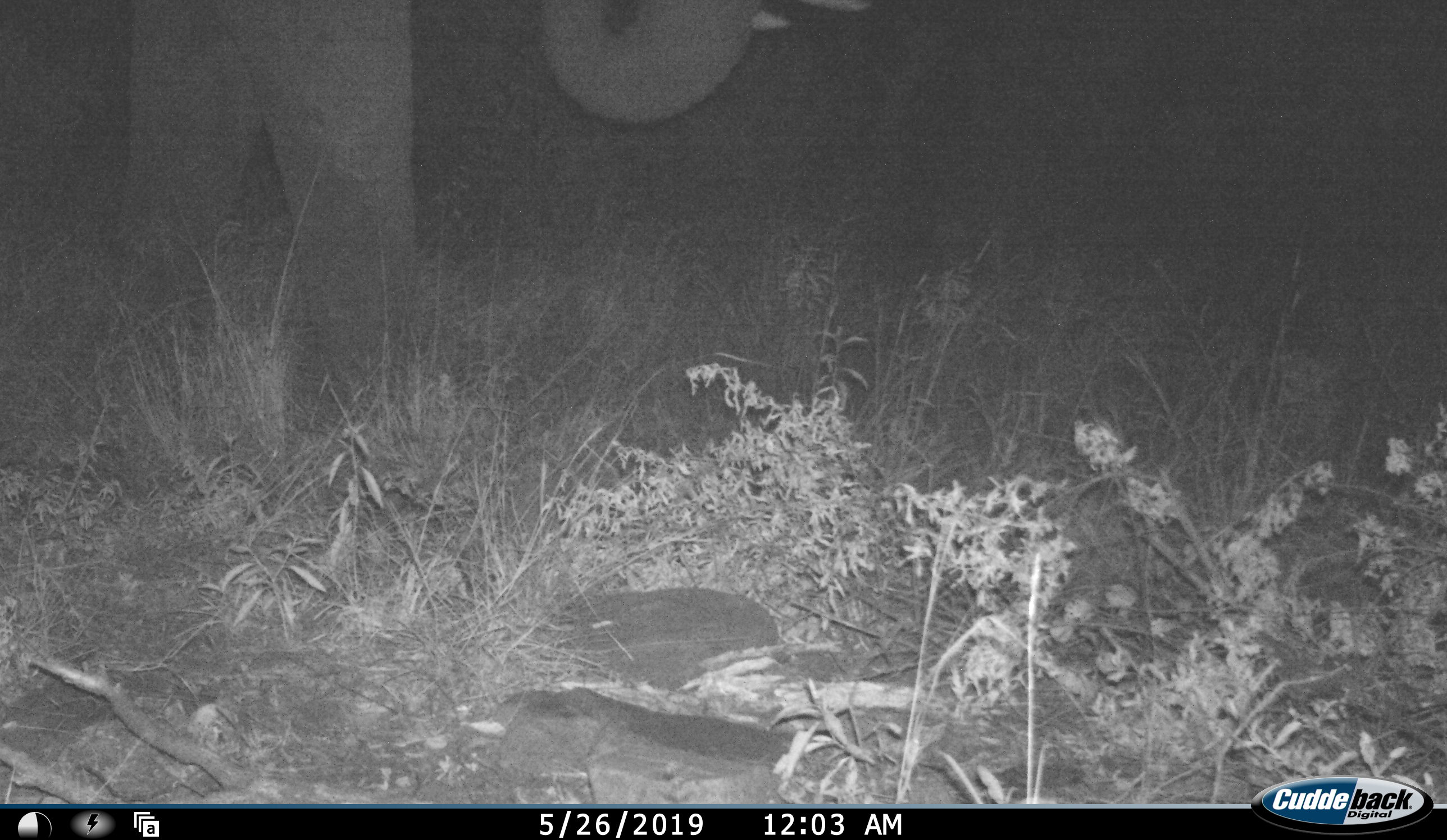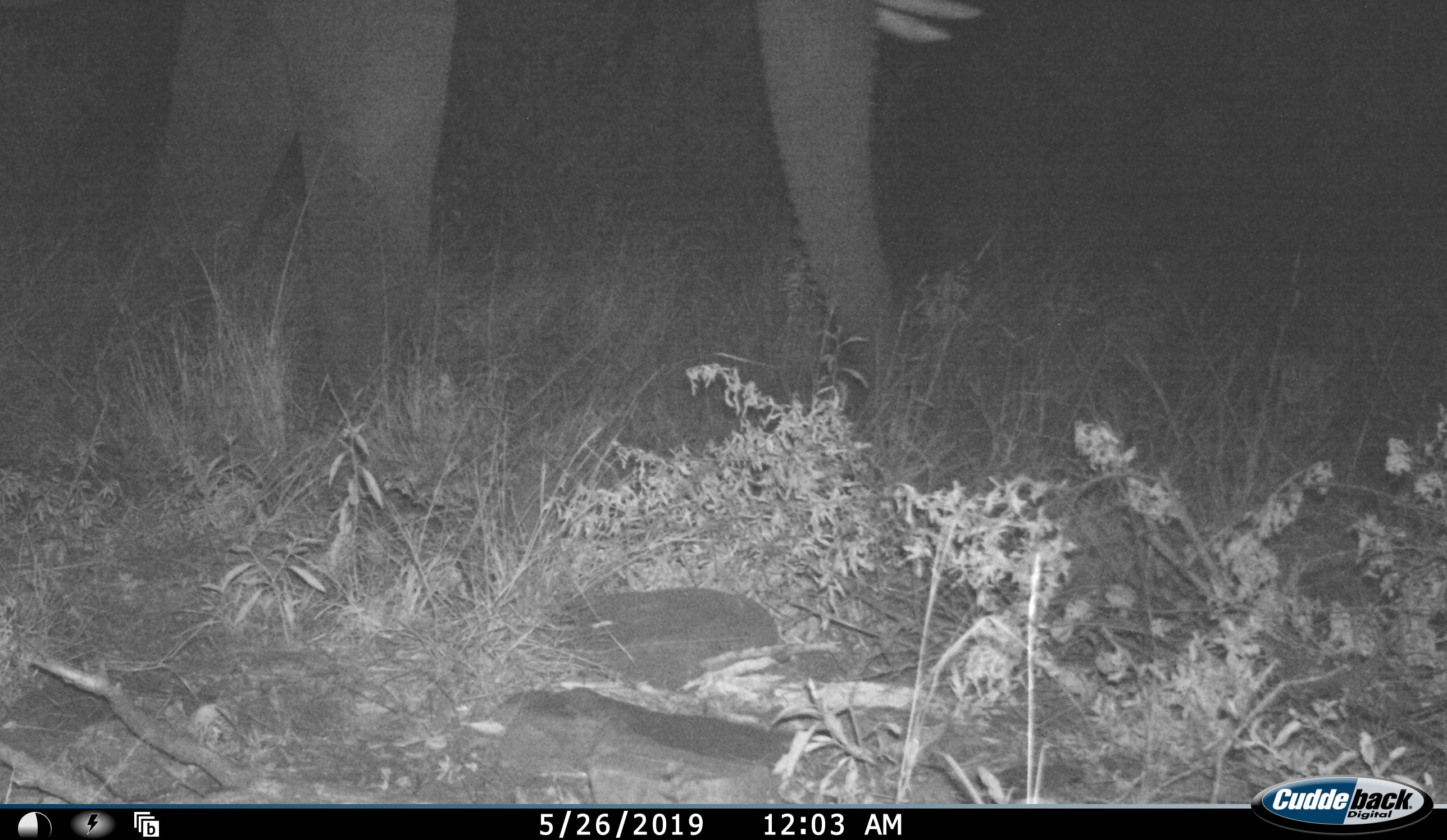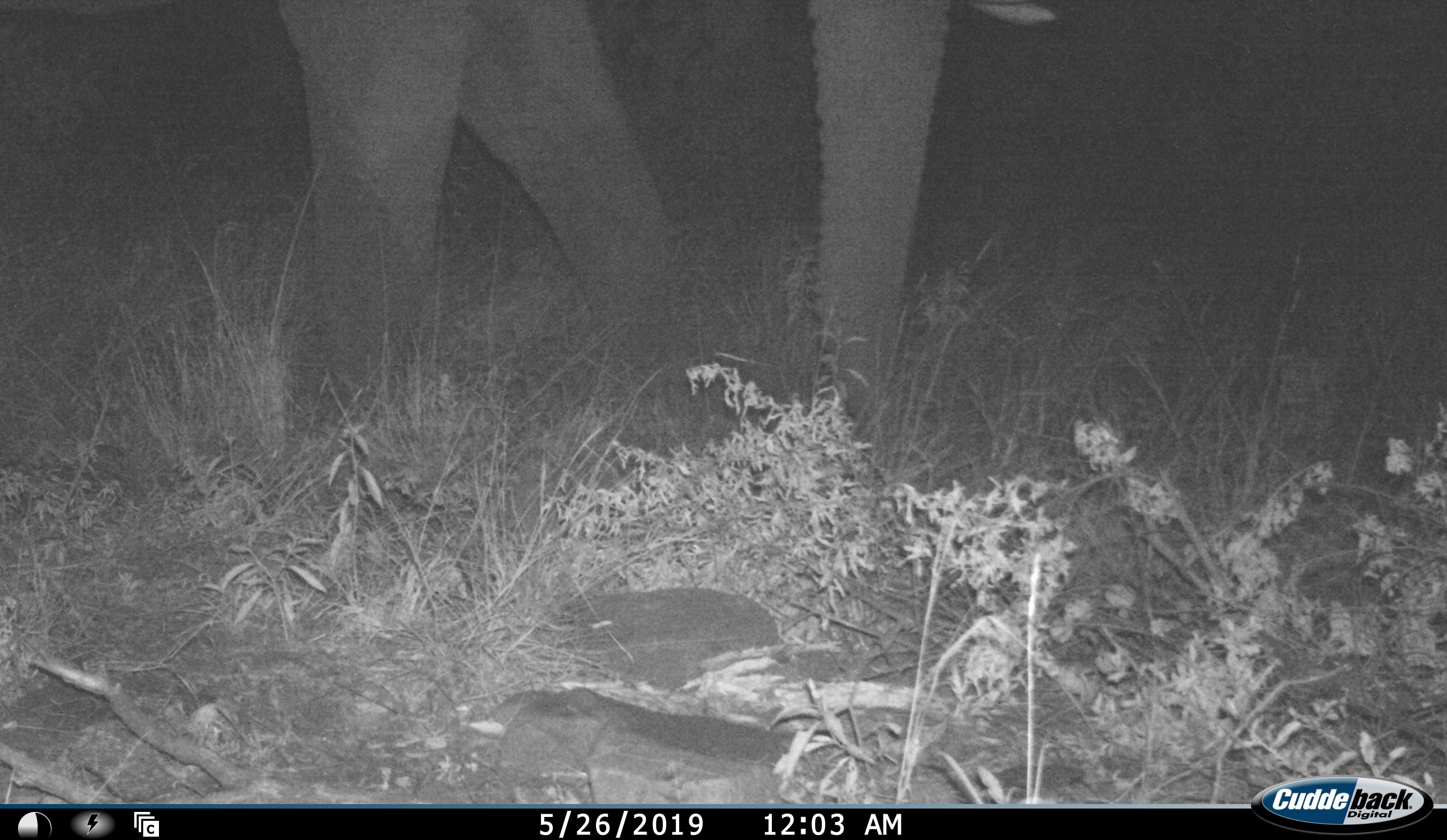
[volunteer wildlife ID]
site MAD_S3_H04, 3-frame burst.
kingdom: Animalia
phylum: Chordata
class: Mammalia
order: Proboscidea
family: Elephantidae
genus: Loxodonta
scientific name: Loxodonta africana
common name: african bush elephant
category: elephant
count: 1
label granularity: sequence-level